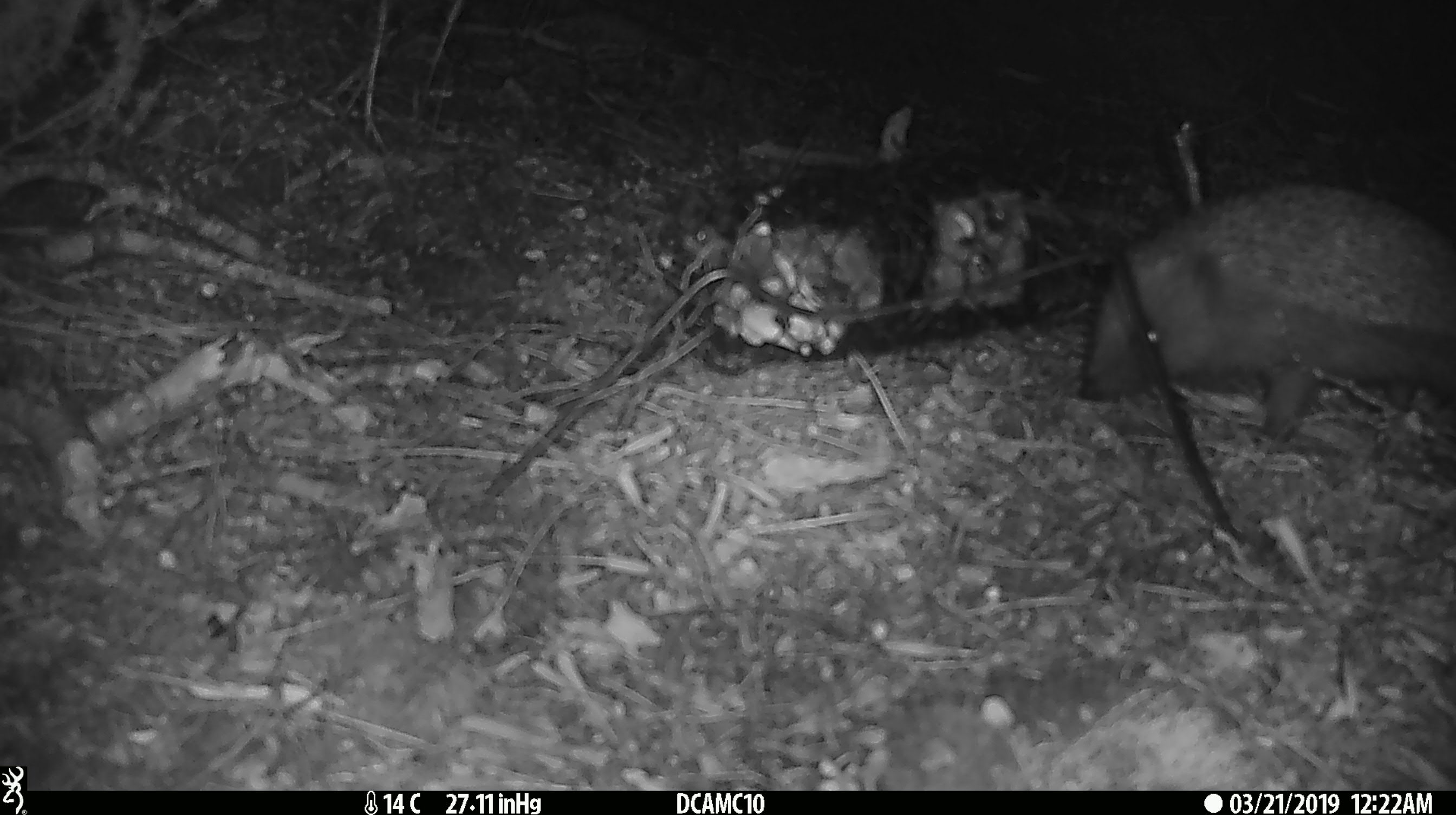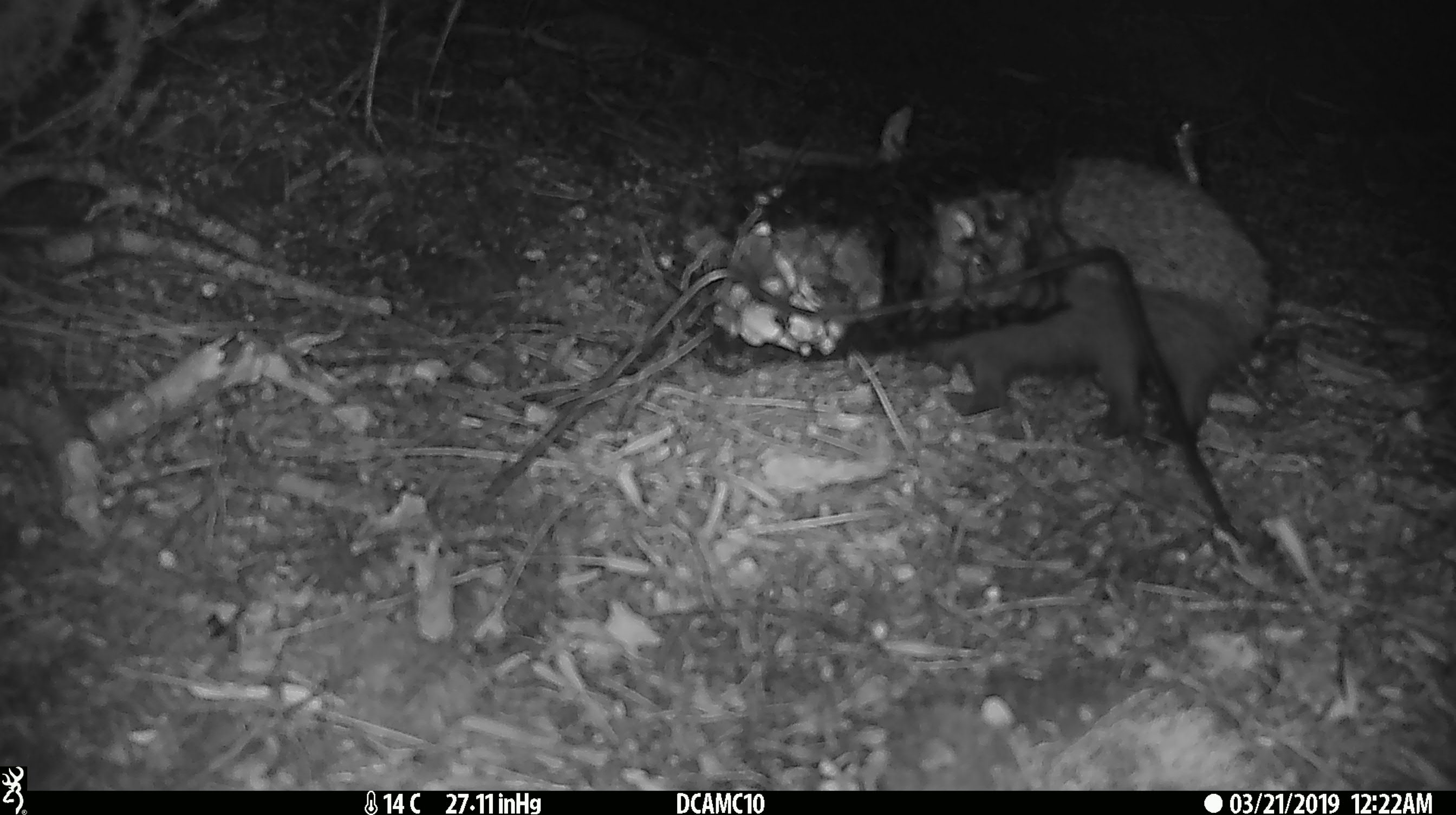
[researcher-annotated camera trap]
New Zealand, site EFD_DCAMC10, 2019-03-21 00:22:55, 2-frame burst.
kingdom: Animalia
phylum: Chordata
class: Mammalia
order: Eulipotyphla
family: Erinaceidae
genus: Erinaceus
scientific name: Erinaceus europaeus europaeus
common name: european hedgehog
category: hedgehog